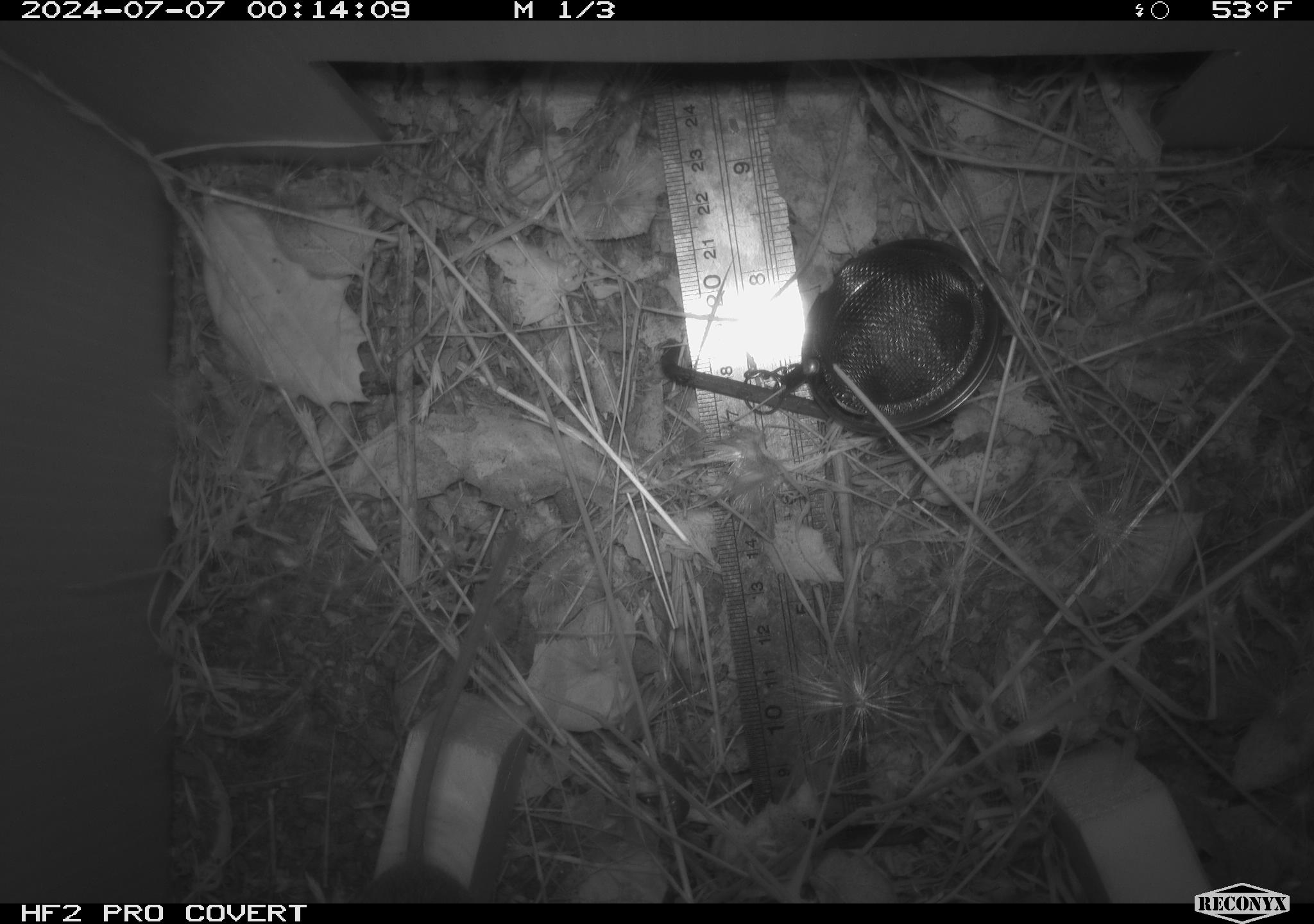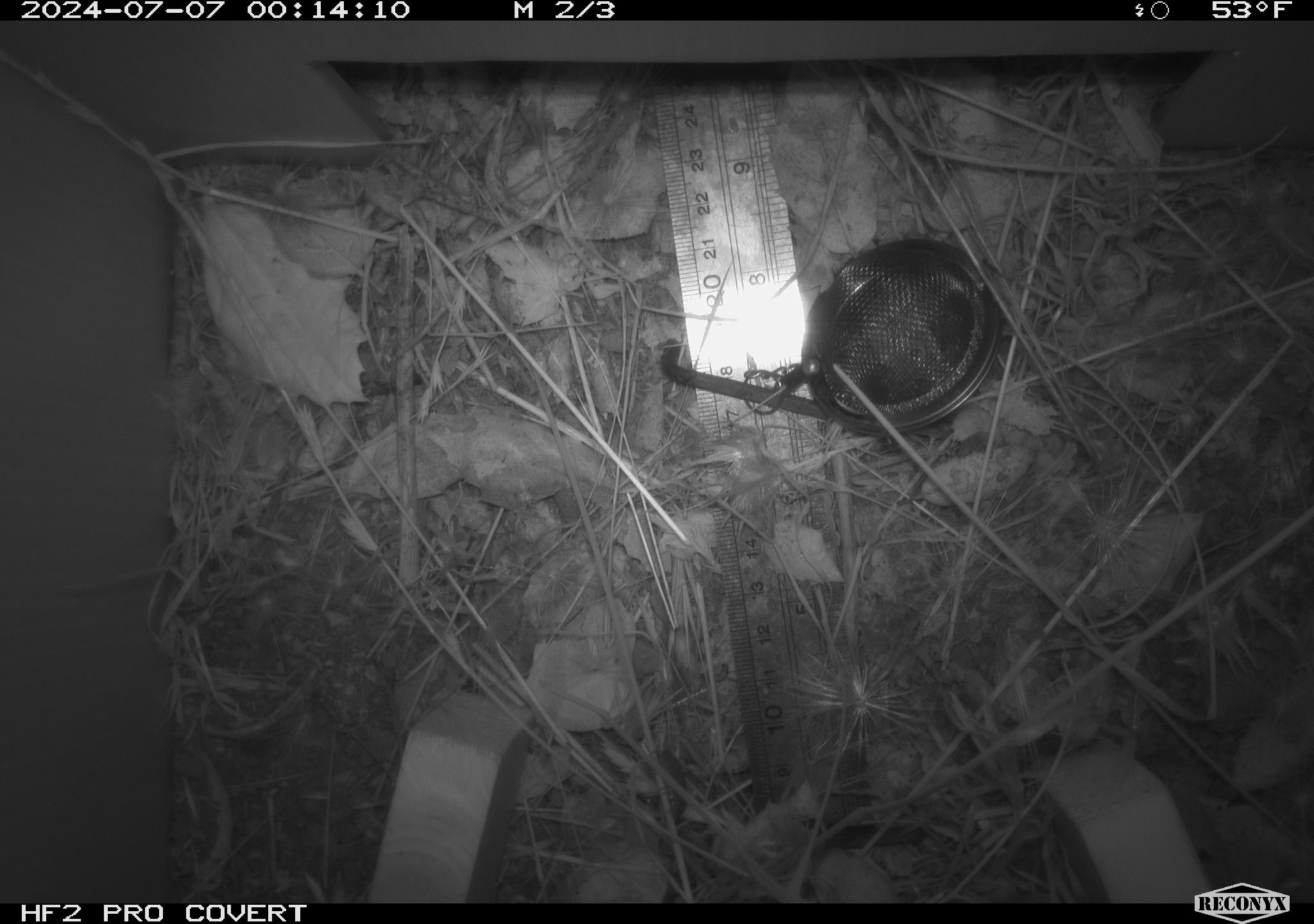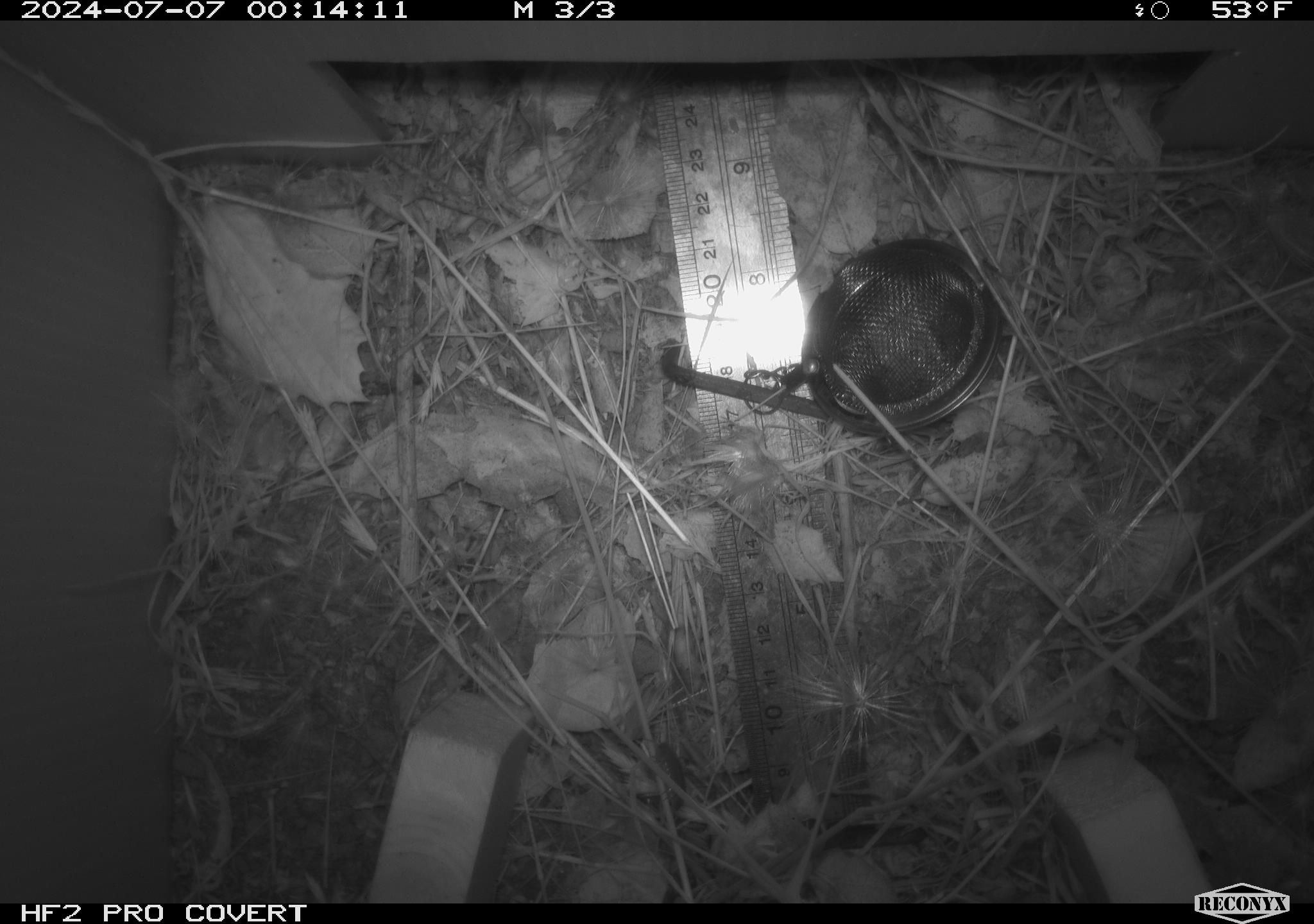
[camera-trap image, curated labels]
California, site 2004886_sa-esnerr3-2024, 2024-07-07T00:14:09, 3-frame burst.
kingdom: Animalia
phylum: Chordata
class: Mammalia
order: Rodentia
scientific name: Rodentia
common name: rodent